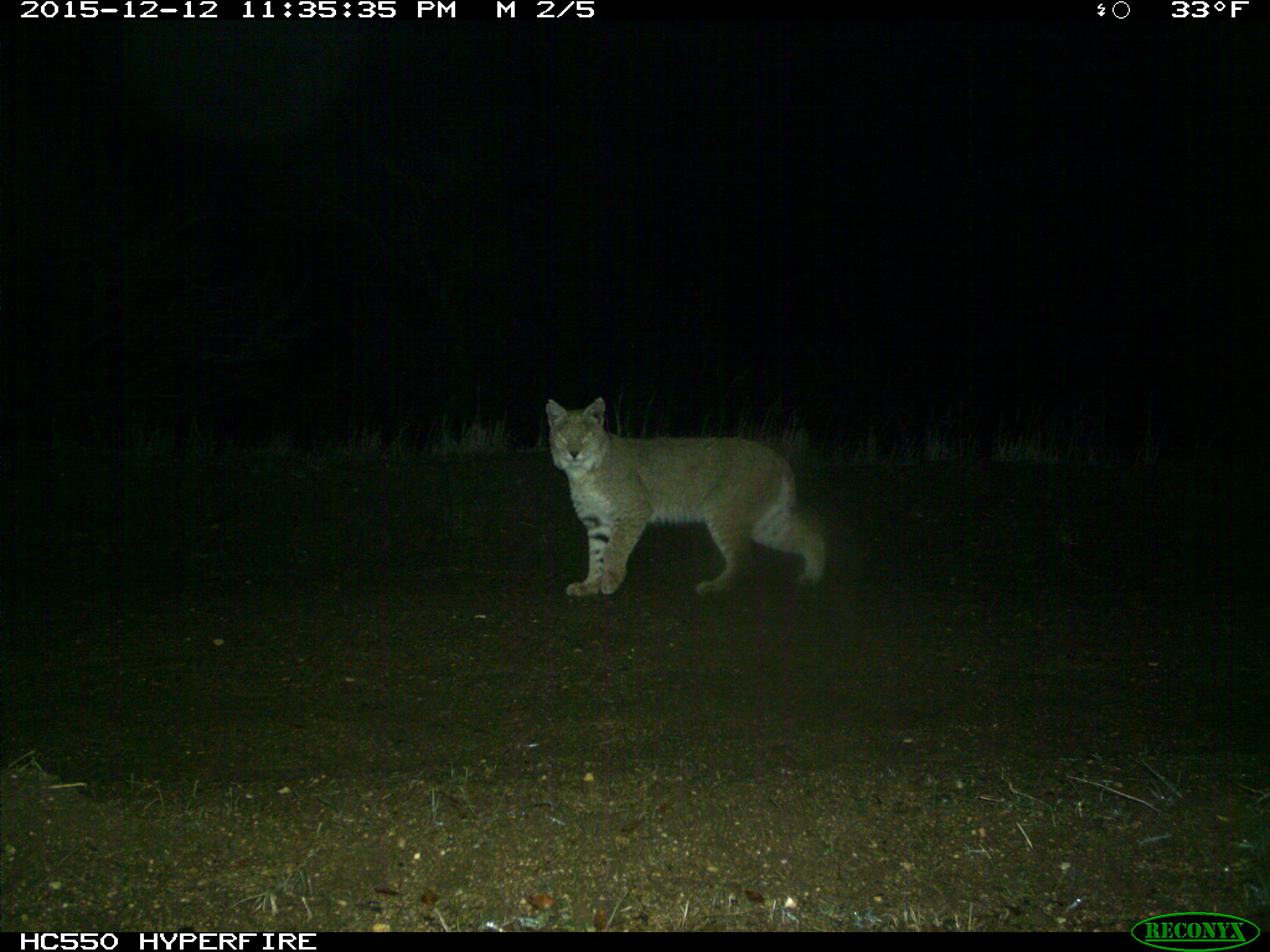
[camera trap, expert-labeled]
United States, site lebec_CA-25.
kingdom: Animalia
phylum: Chordata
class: Mammalia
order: Carnivora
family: Felidae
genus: Lynx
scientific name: Lynx rufus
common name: bobcat